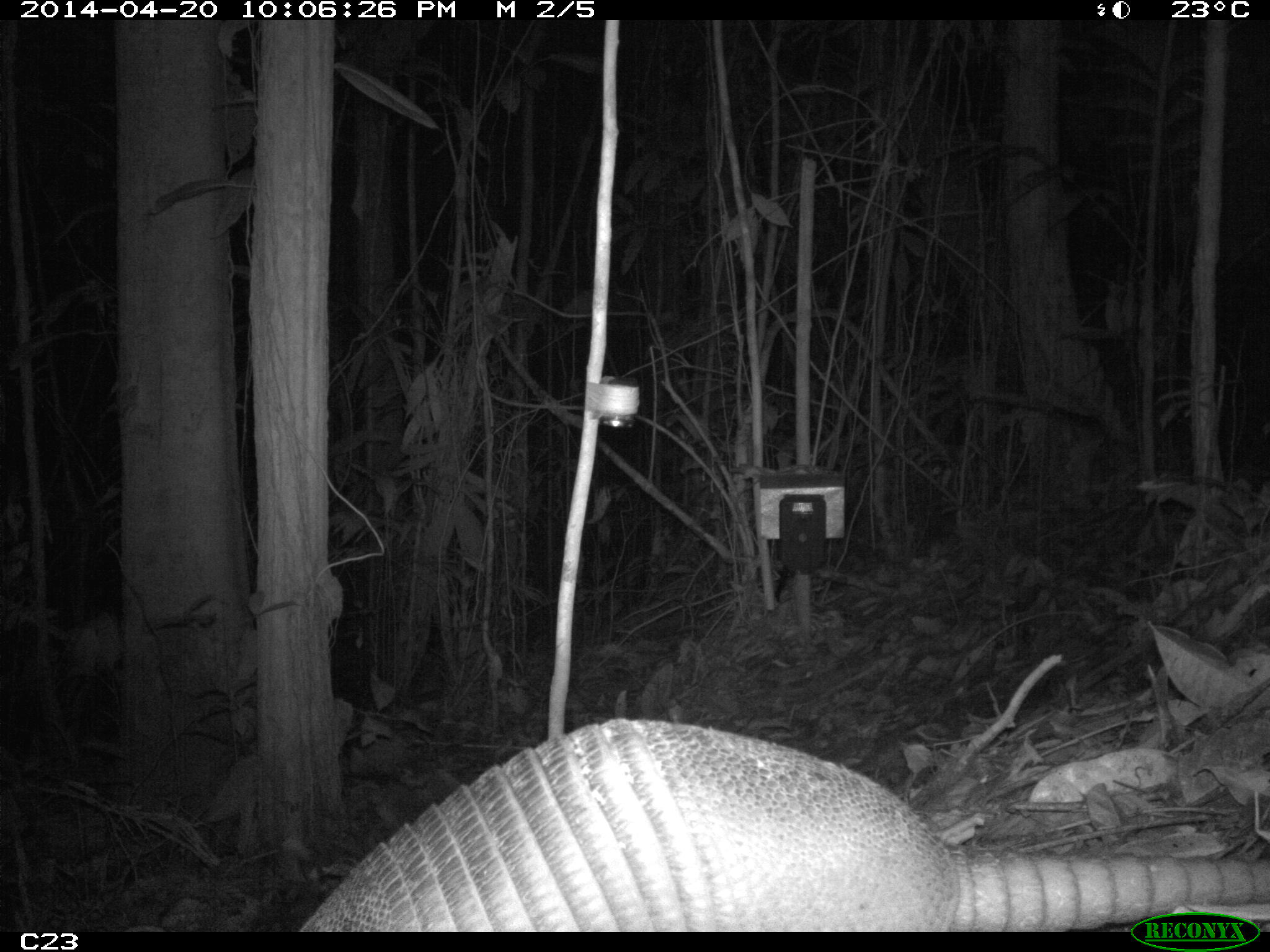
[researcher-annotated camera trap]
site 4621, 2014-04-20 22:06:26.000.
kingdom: Animalia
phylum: Chordata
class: Mammalia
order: Cingulata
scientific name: Cingulata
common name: armadillo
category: unknown armadillo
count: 1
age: adult